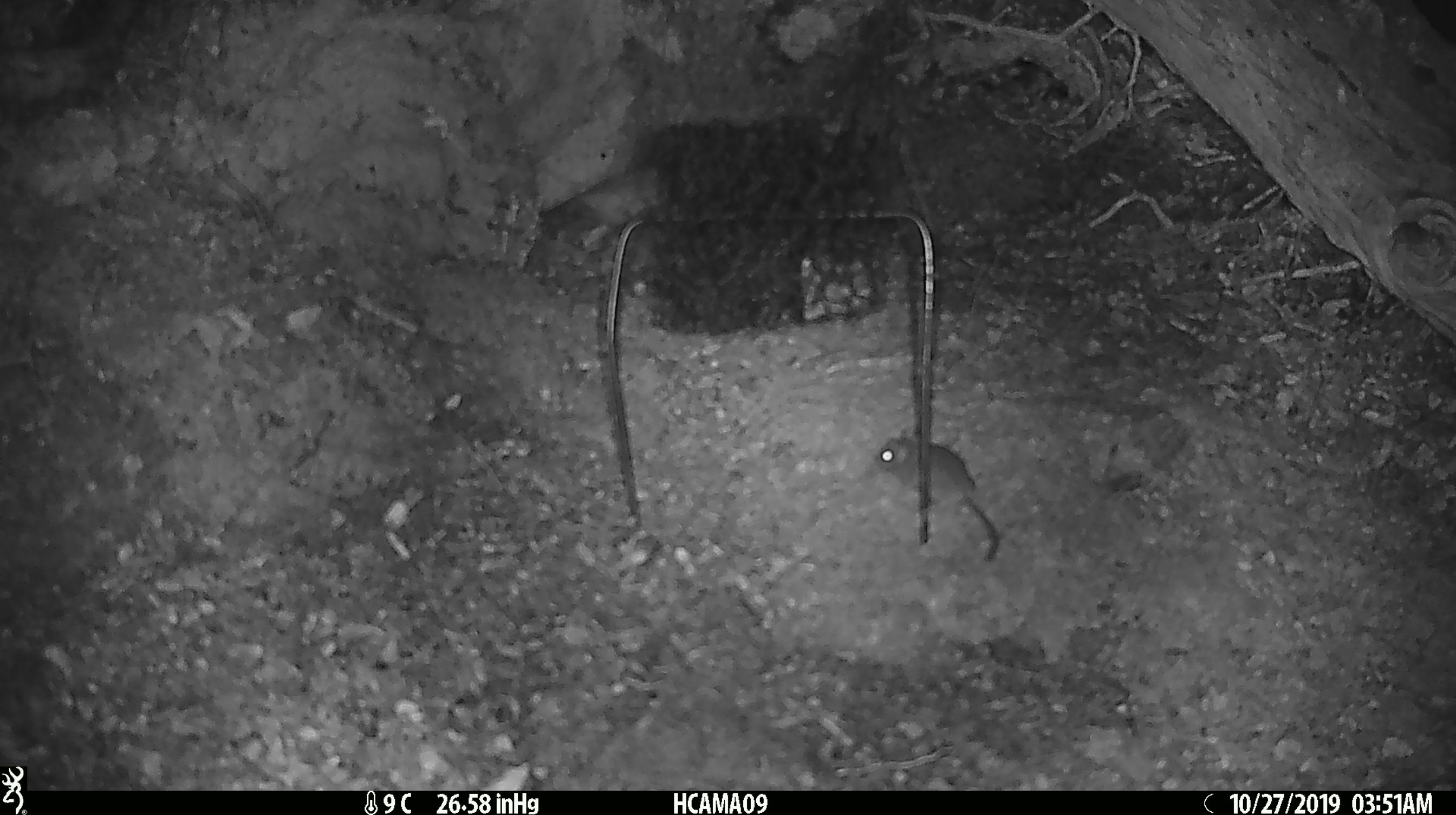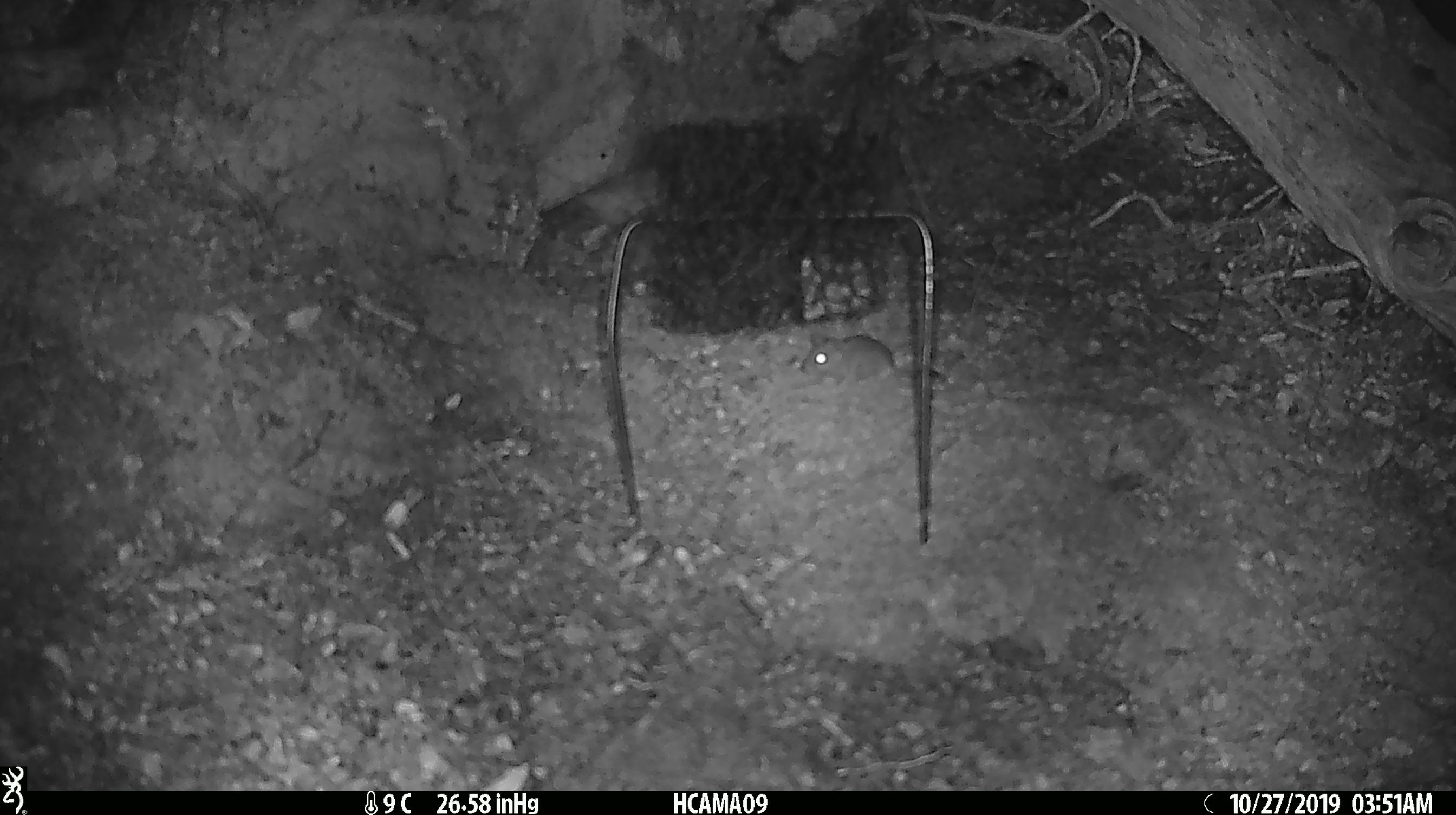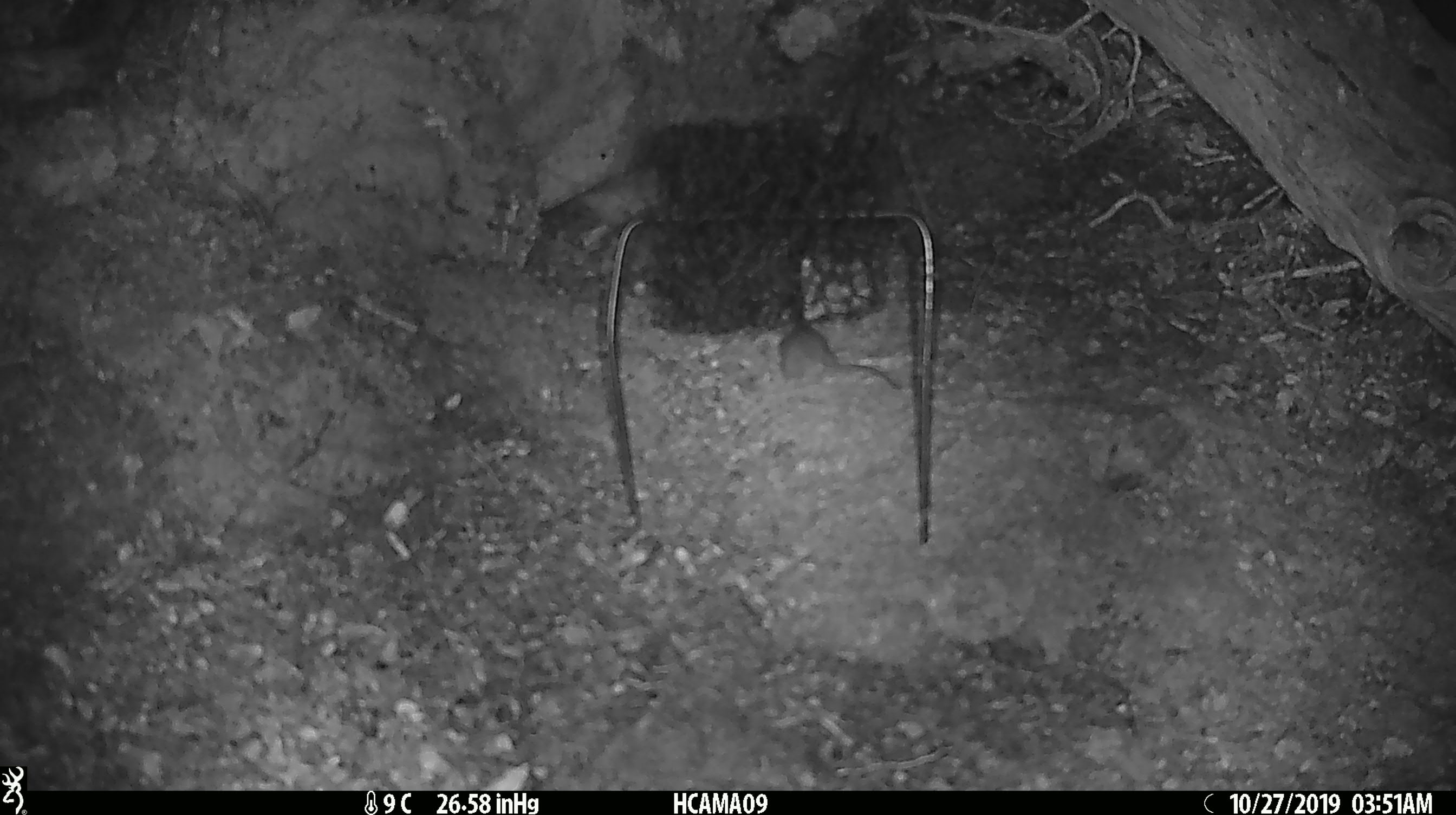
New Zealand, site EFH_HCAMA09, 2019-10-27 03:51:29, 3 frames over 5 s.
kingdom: Animalia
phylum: Chordata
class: Mammalia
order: Rodentia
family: Muridae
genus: Mus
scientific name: Mus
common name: mouse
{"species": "mouse (Mus)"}